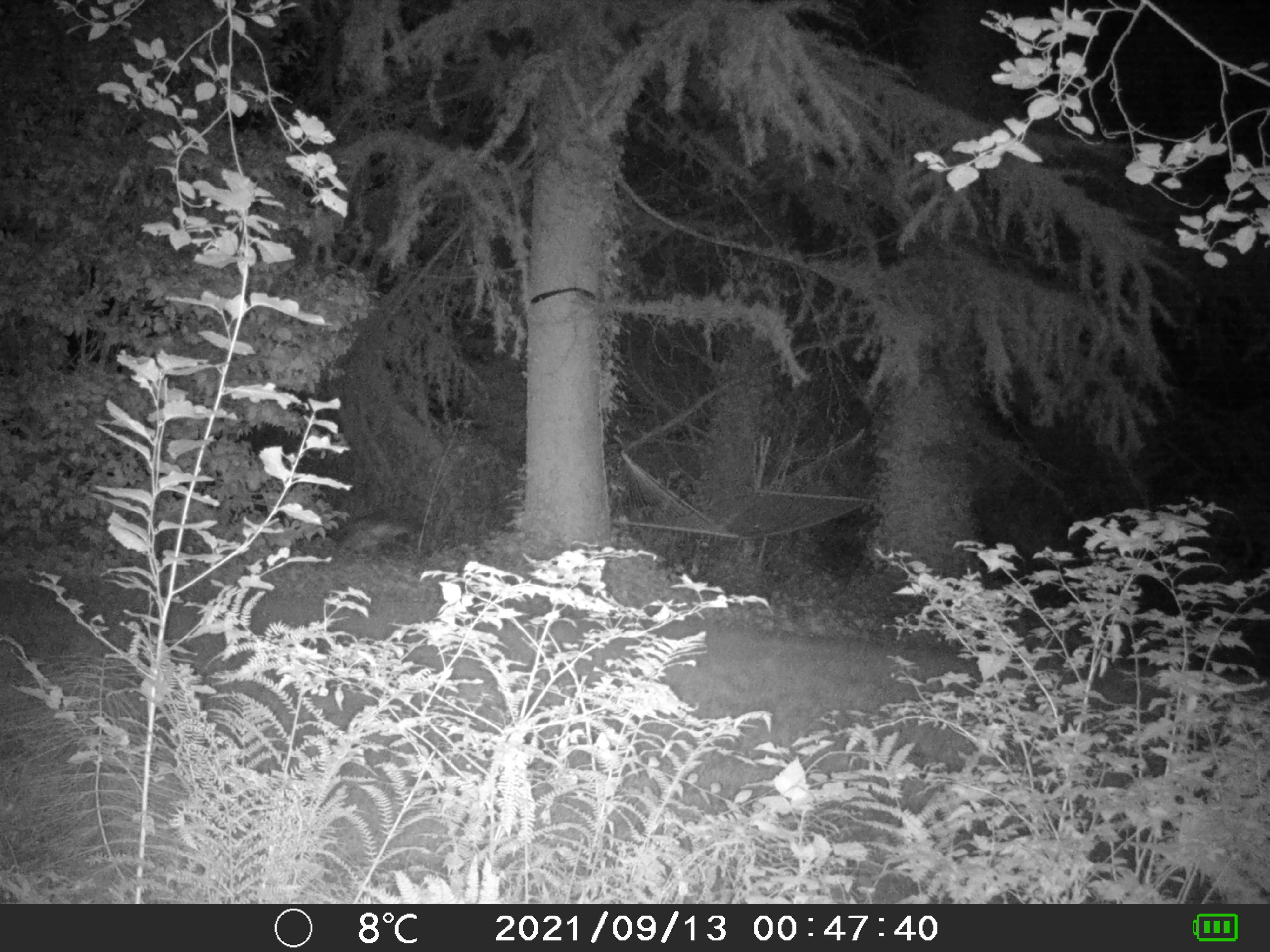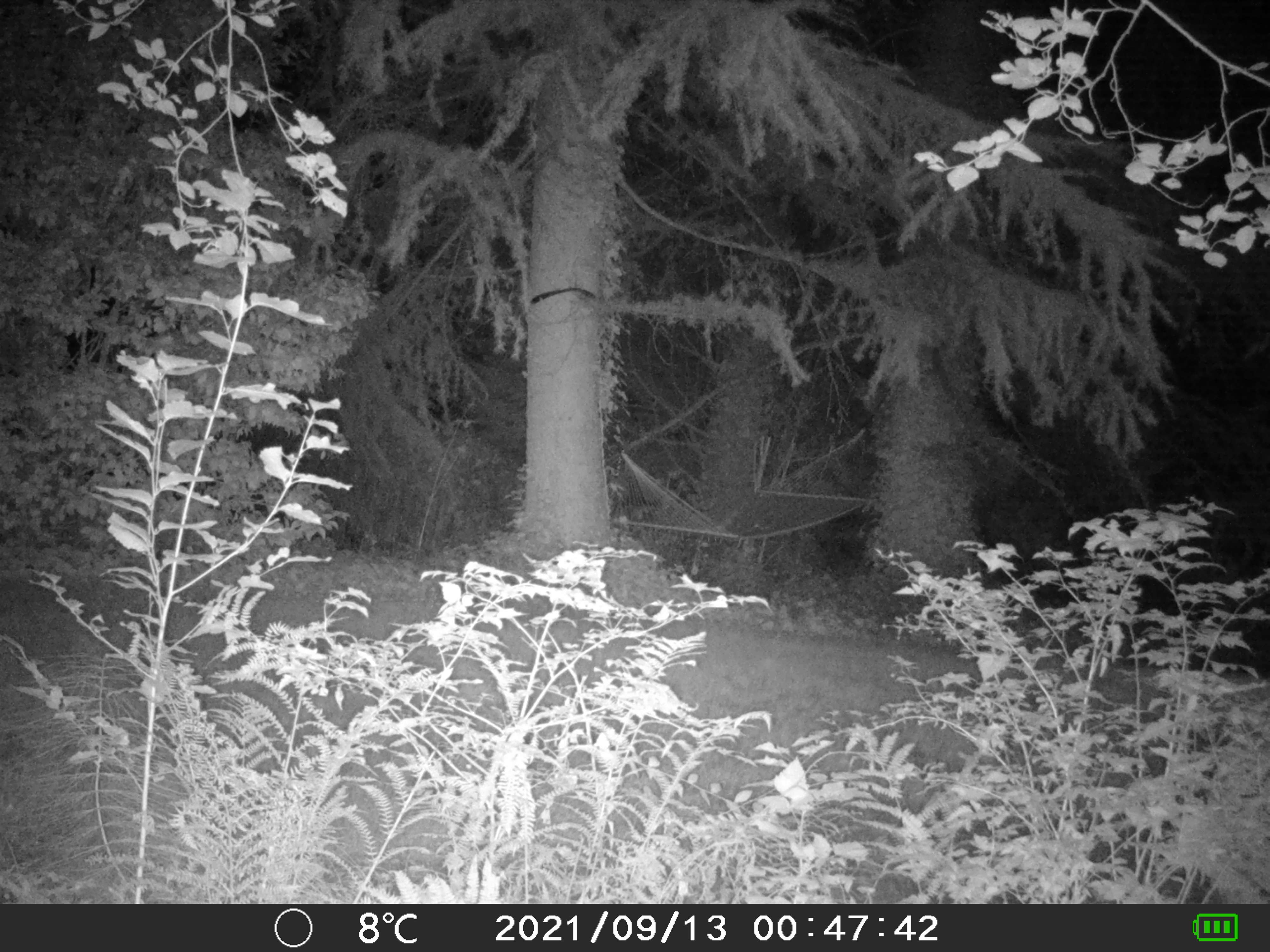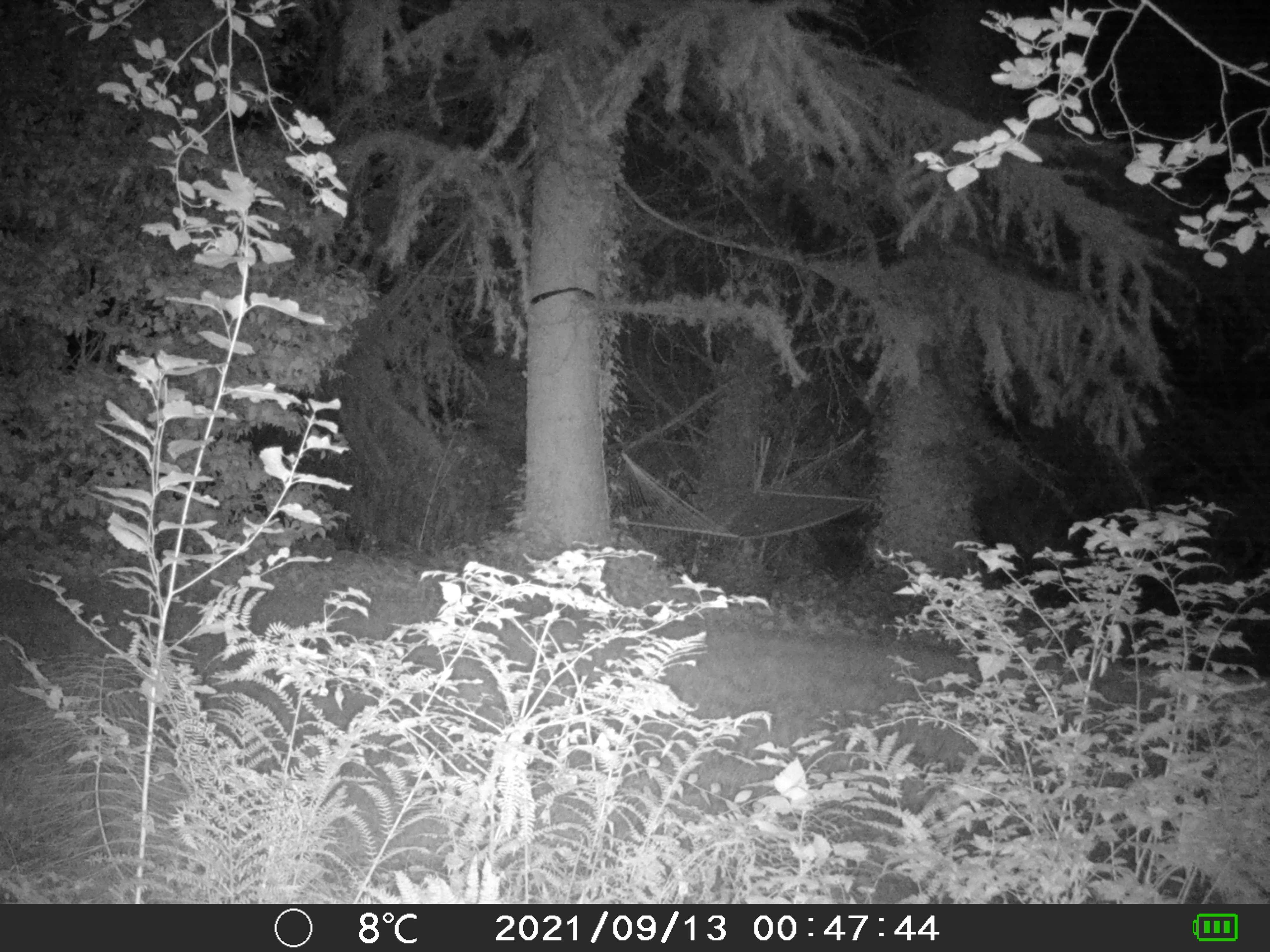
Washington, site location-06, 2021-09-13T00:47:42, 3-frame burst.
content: unidentified animal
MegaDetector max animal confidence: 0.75